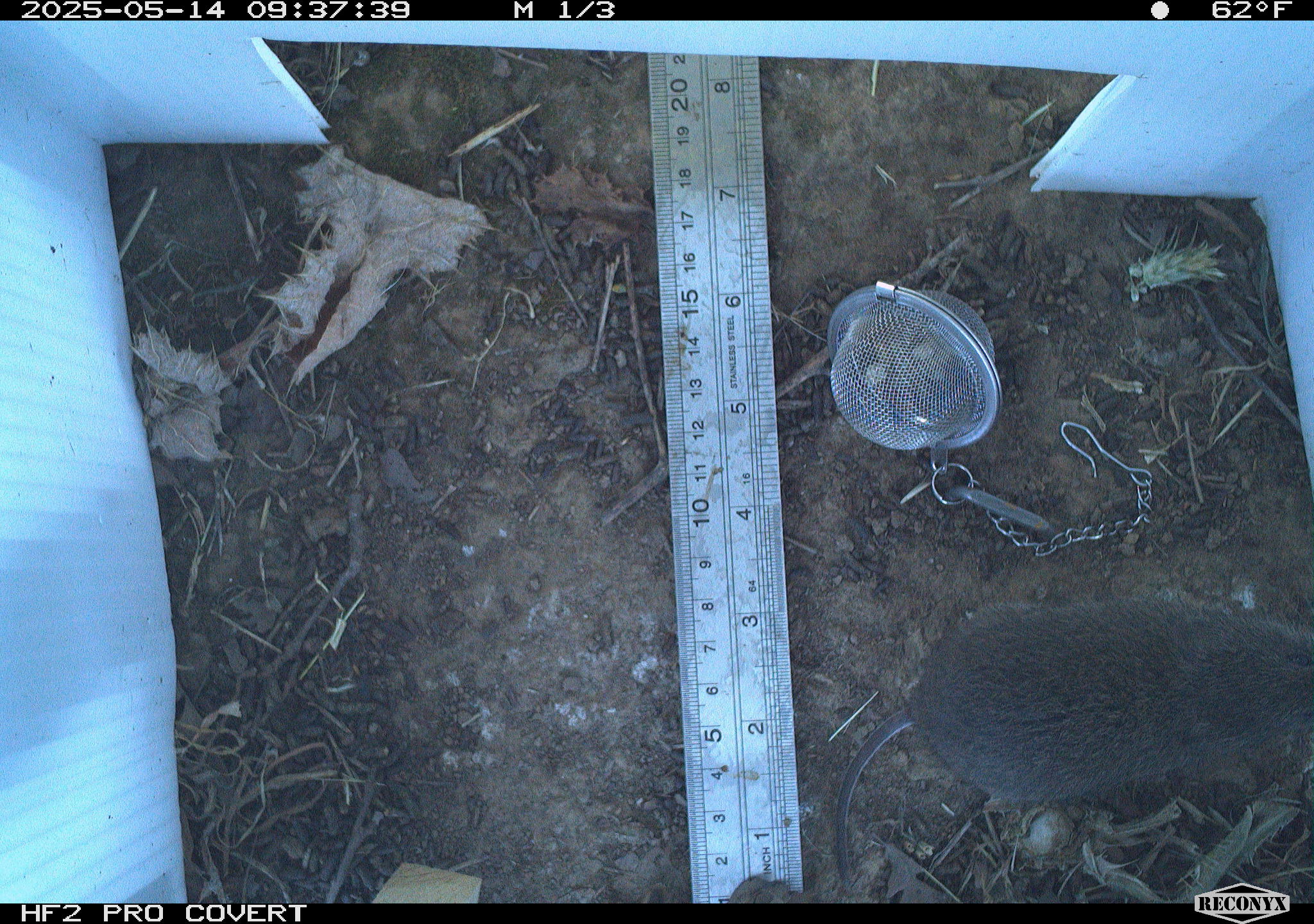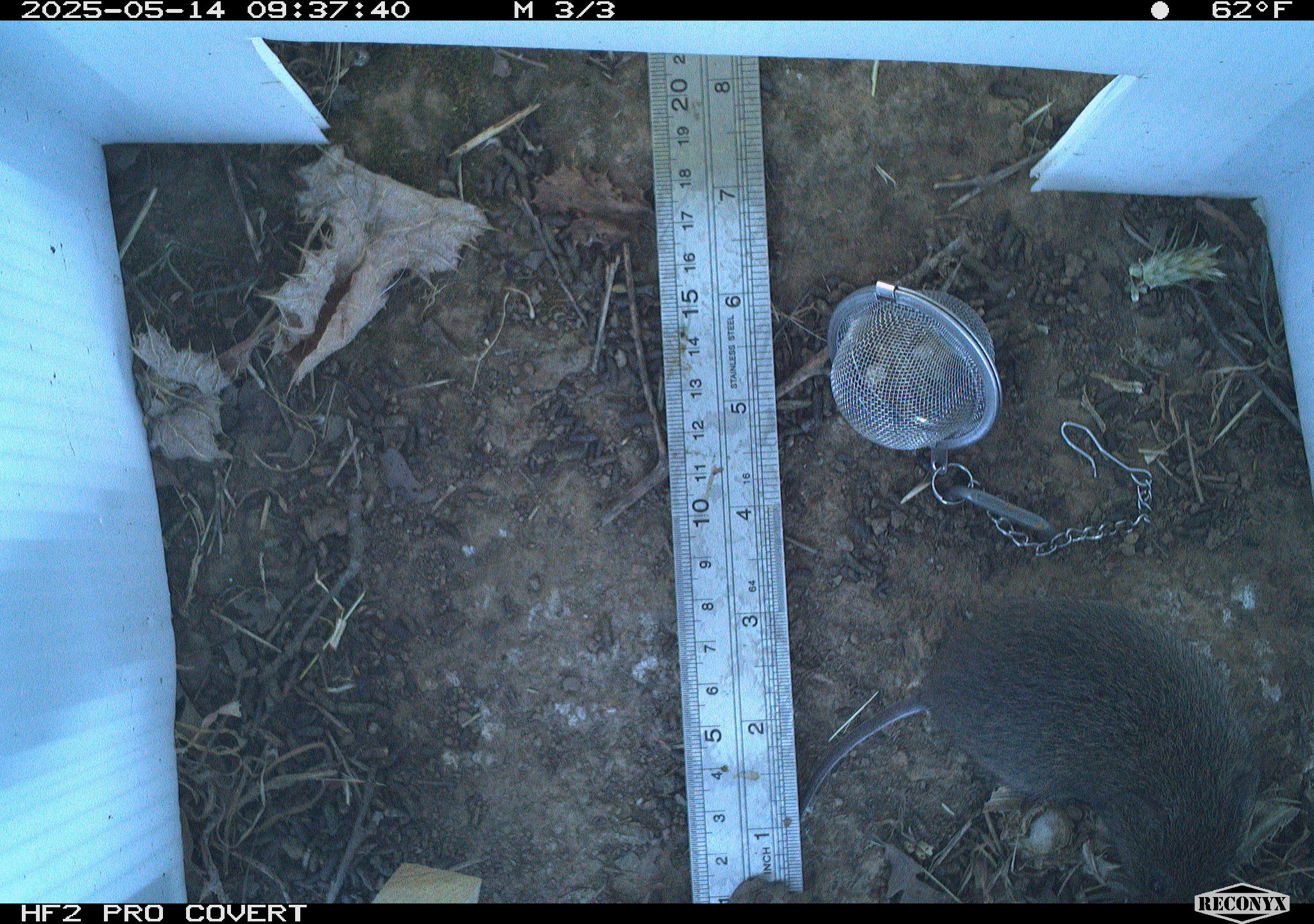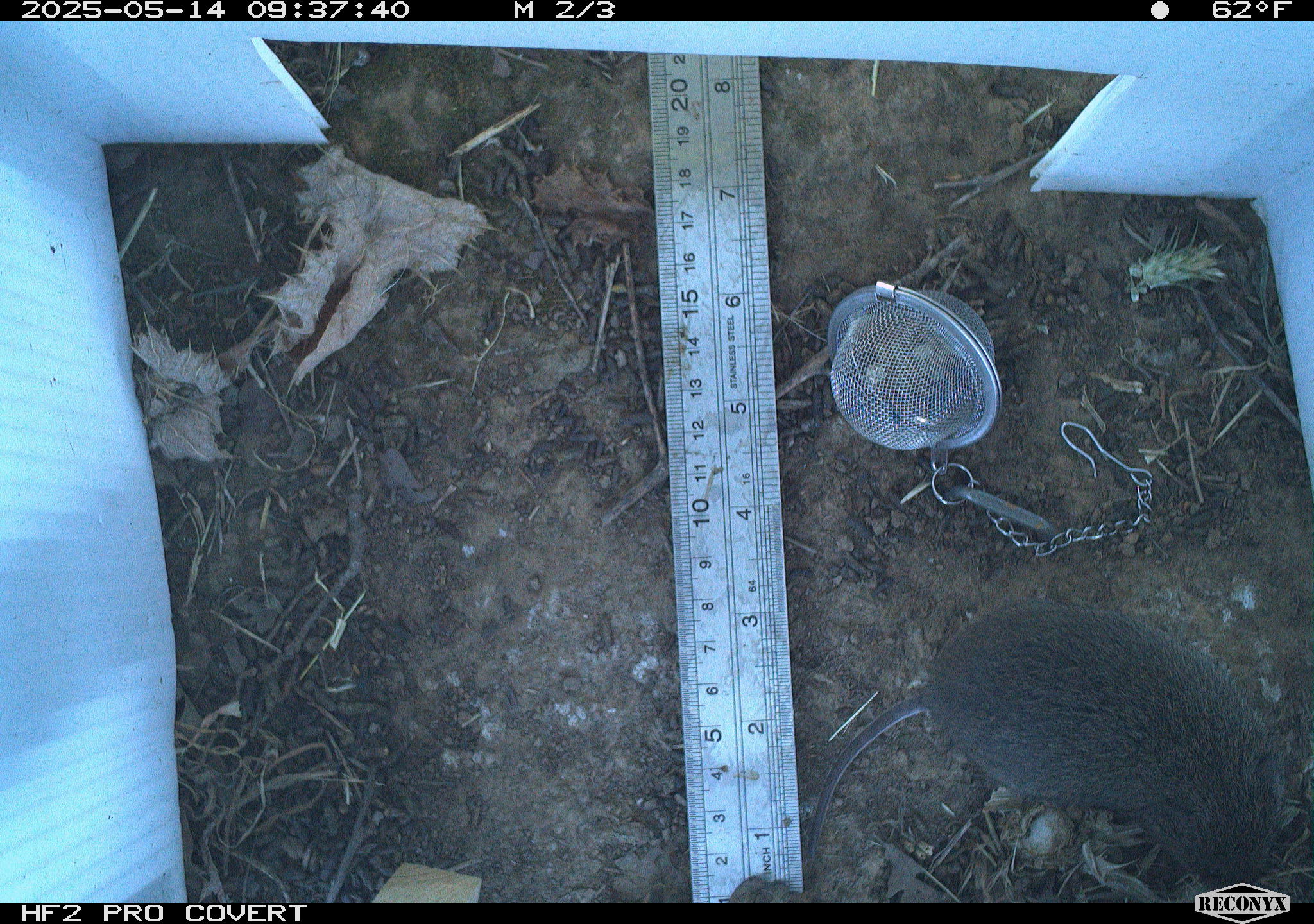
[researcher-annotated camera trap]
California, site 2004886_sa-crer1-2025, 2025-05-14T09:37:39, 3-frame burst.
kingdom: Animalia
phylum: Chordata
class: Mammalia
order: Rodentia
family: Cricetidae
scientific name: Arvicolinae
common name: voles, lemmings, and muskrats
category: arvicolinae subfamily